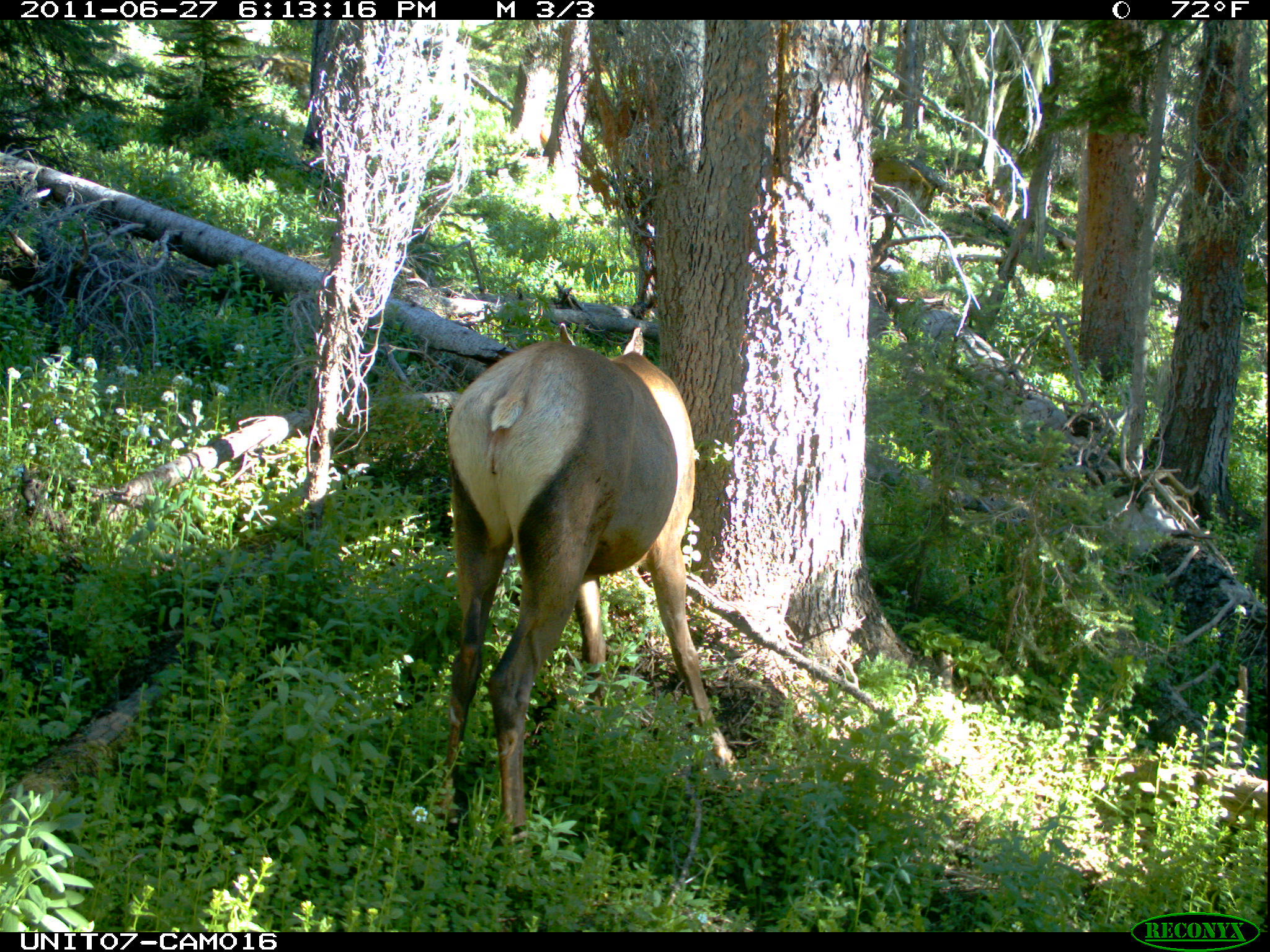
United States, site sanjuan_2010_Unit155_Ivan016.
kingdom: Animalia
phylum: Chordata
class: Mammalia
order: Artiodactyla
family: Cervidae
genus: Cervus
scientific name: Cervus elaphus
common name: red deer